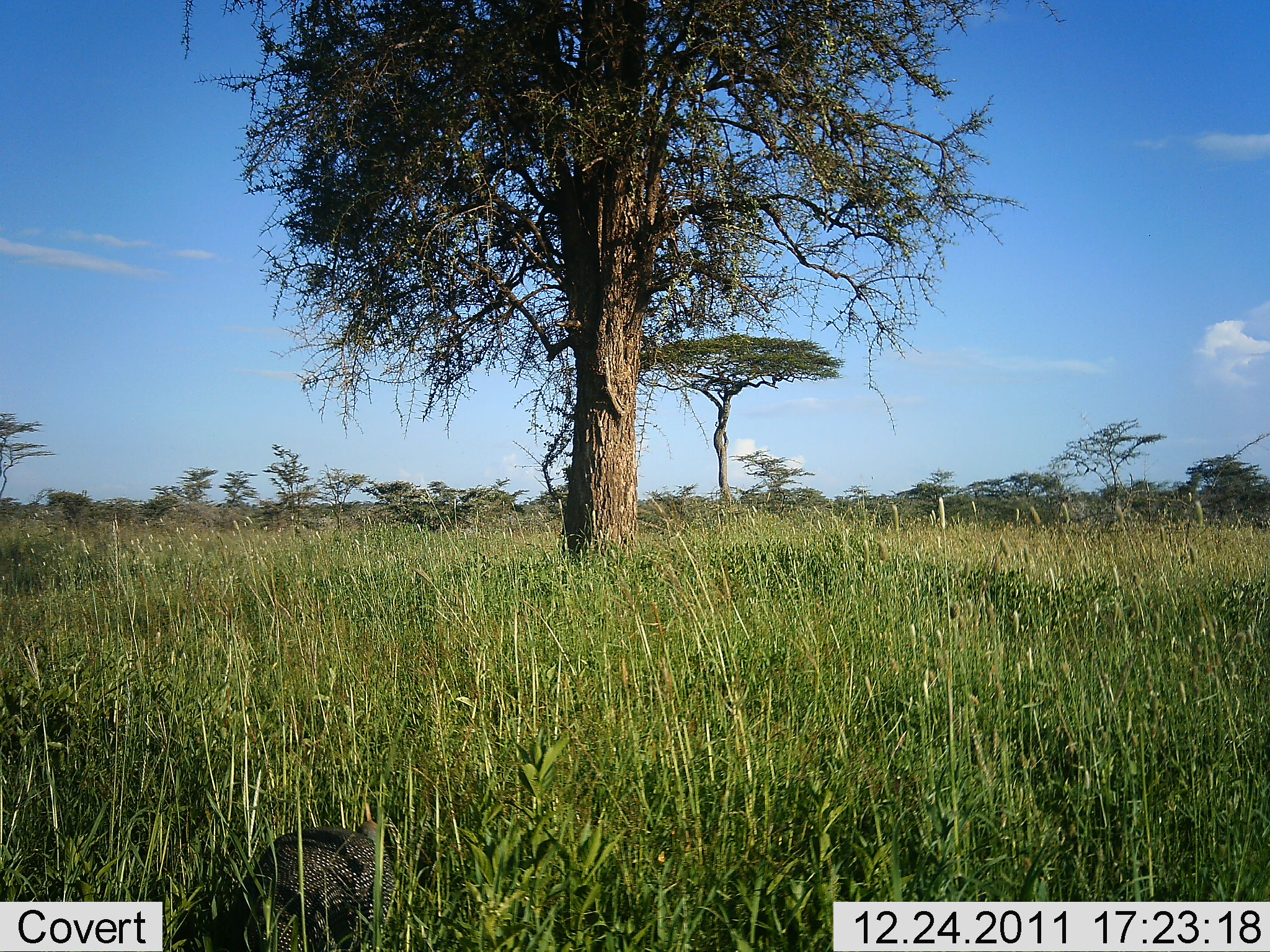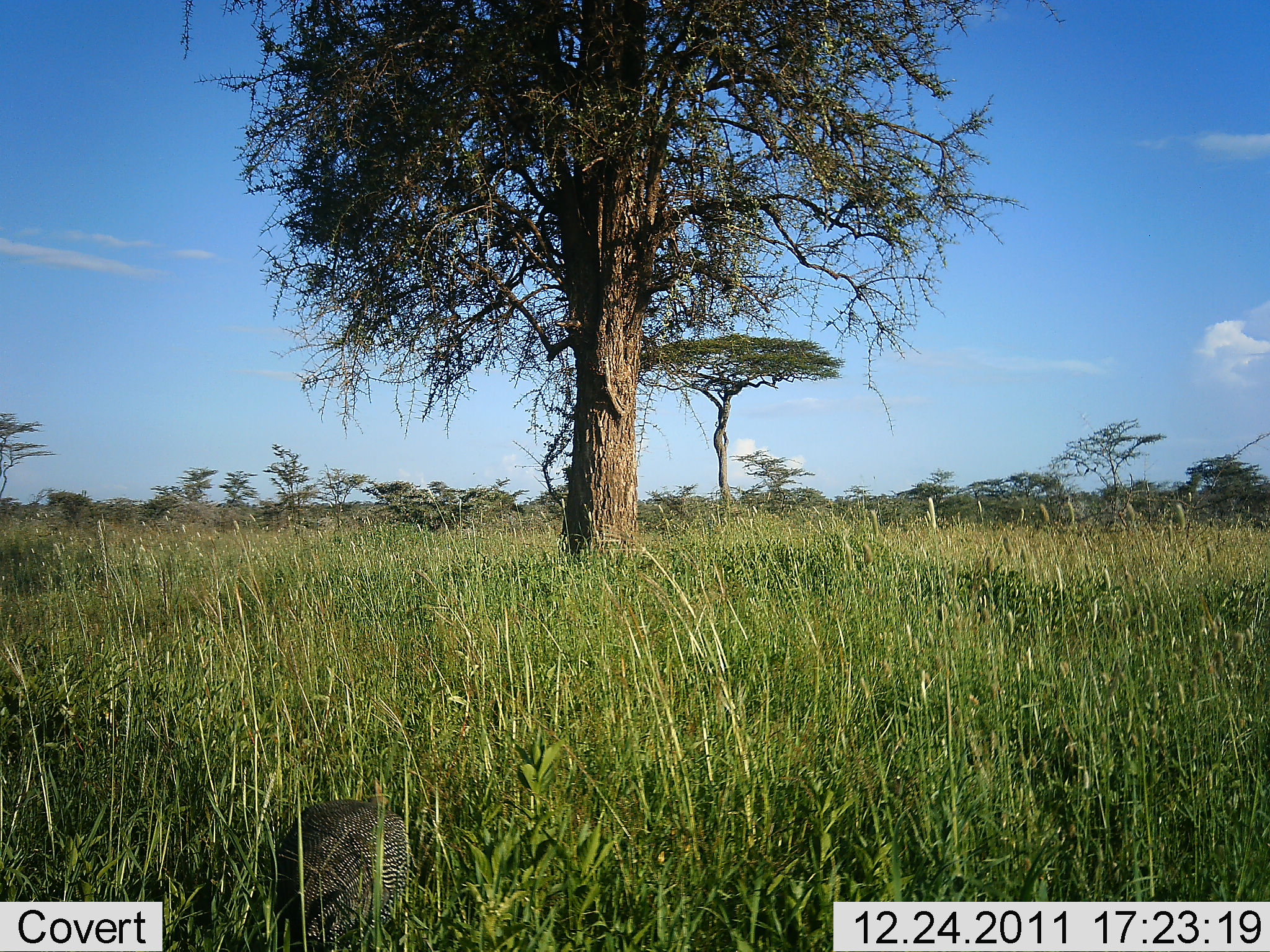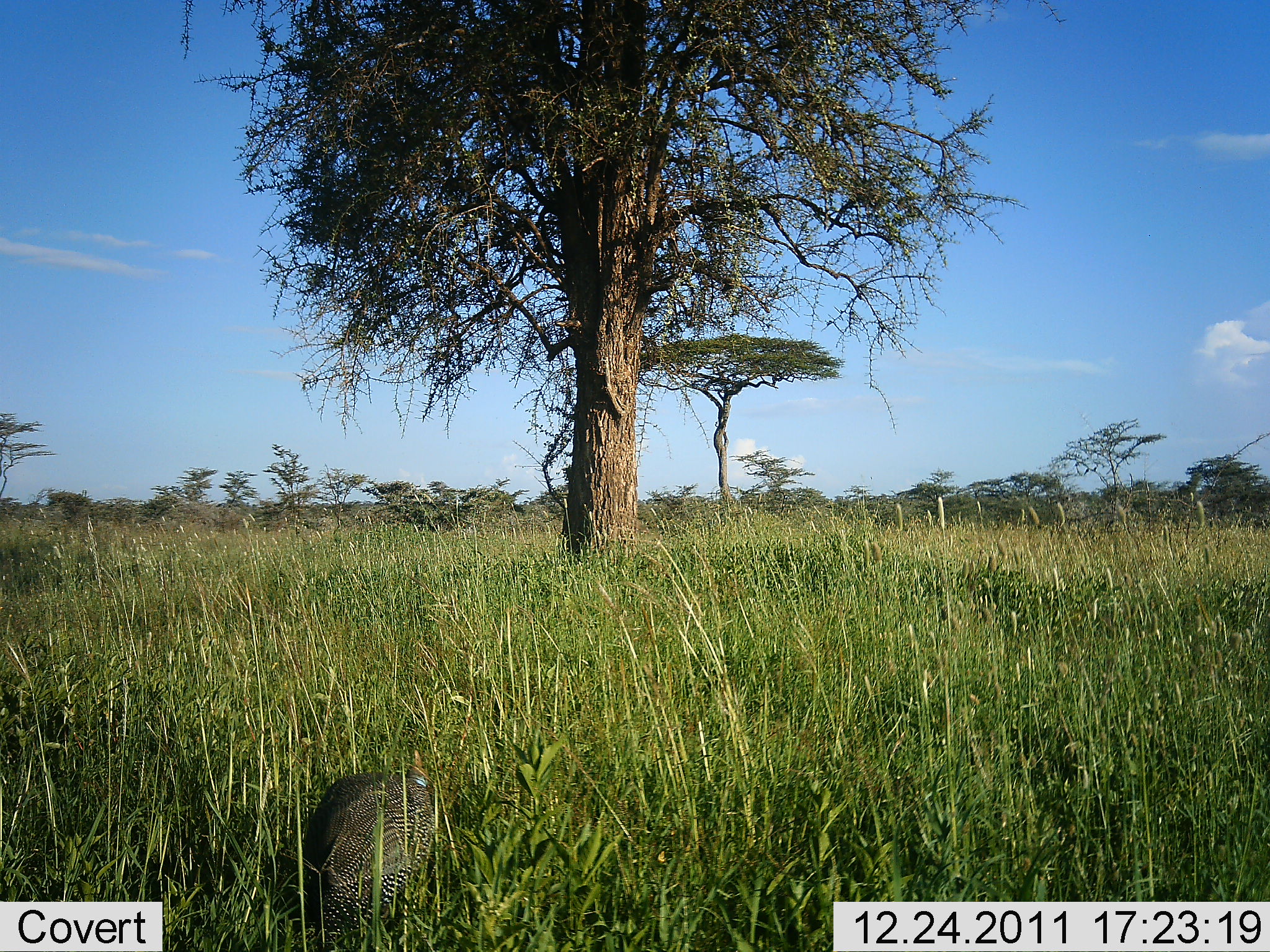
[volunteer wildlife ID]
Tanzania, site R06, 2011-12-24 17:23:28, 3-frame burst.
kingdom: Animalia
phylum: Chordata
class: Aves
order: Galliformes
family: Numididae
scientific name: Numididae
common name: guinea fowl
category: guineafowl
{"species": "guineafowl (guinea fowl) (Numididae)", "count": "1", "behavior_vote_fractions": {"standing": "14%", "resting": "7%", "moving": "79%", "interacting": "0%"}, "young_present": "0%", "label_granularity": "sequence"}